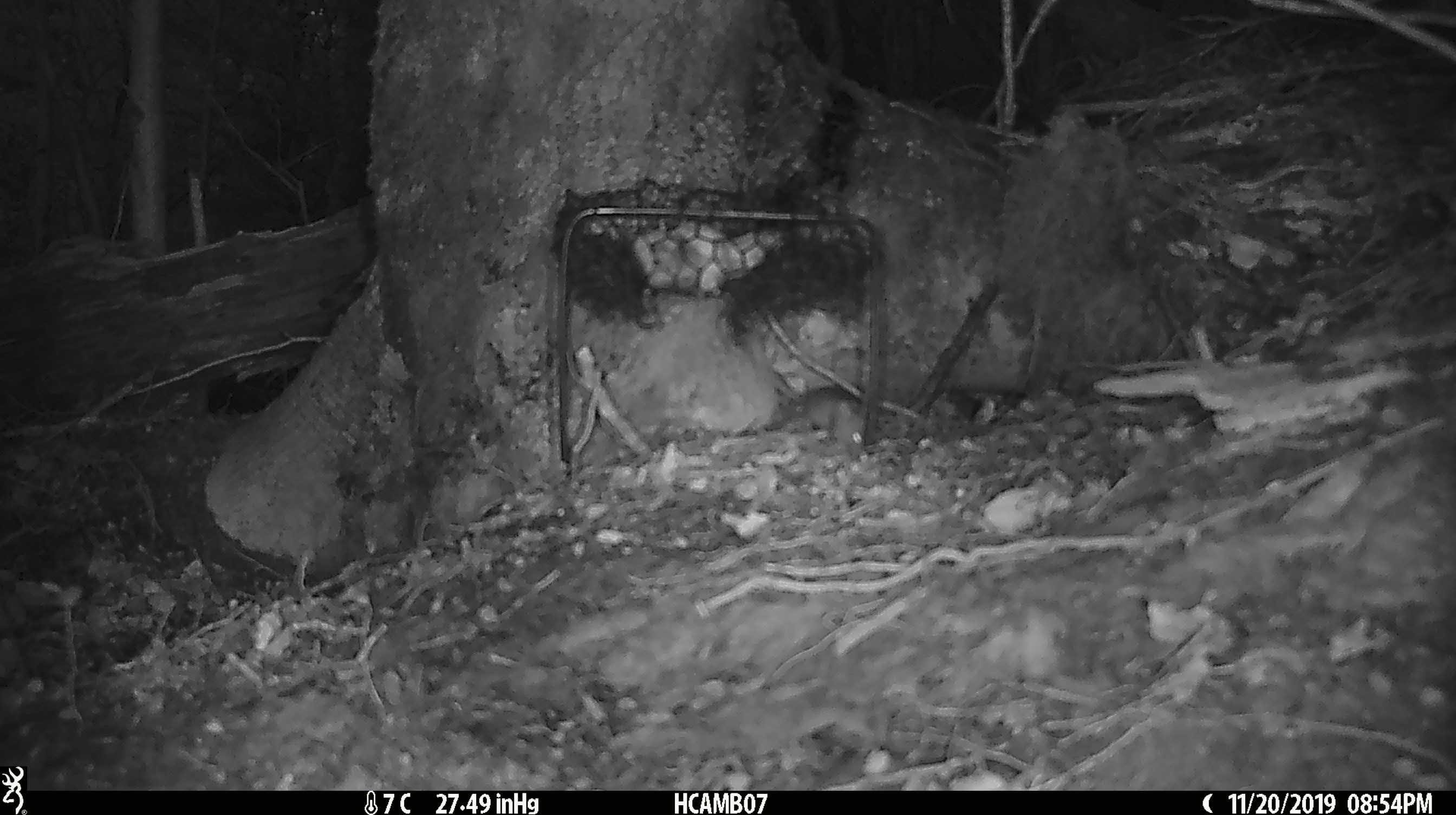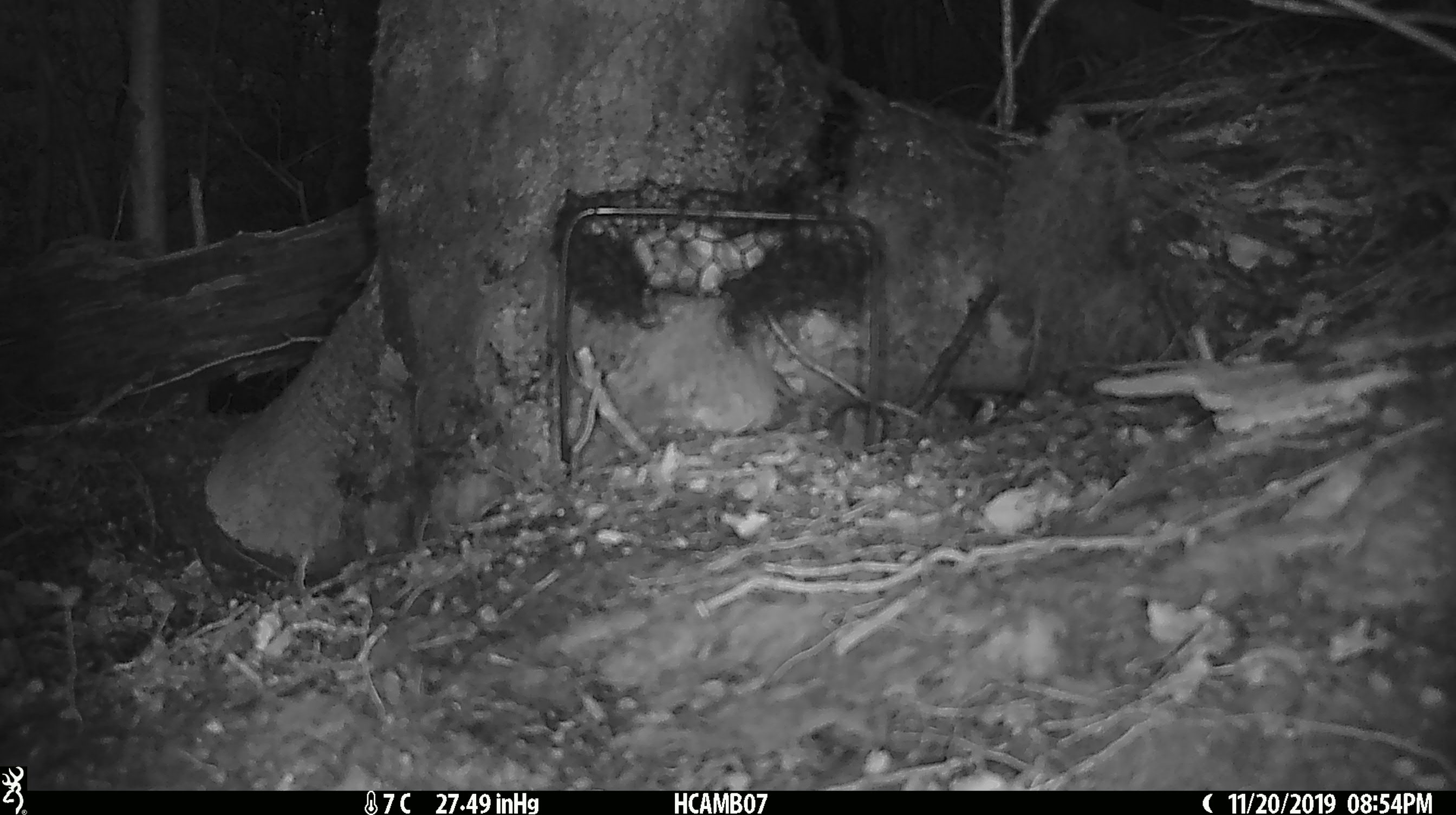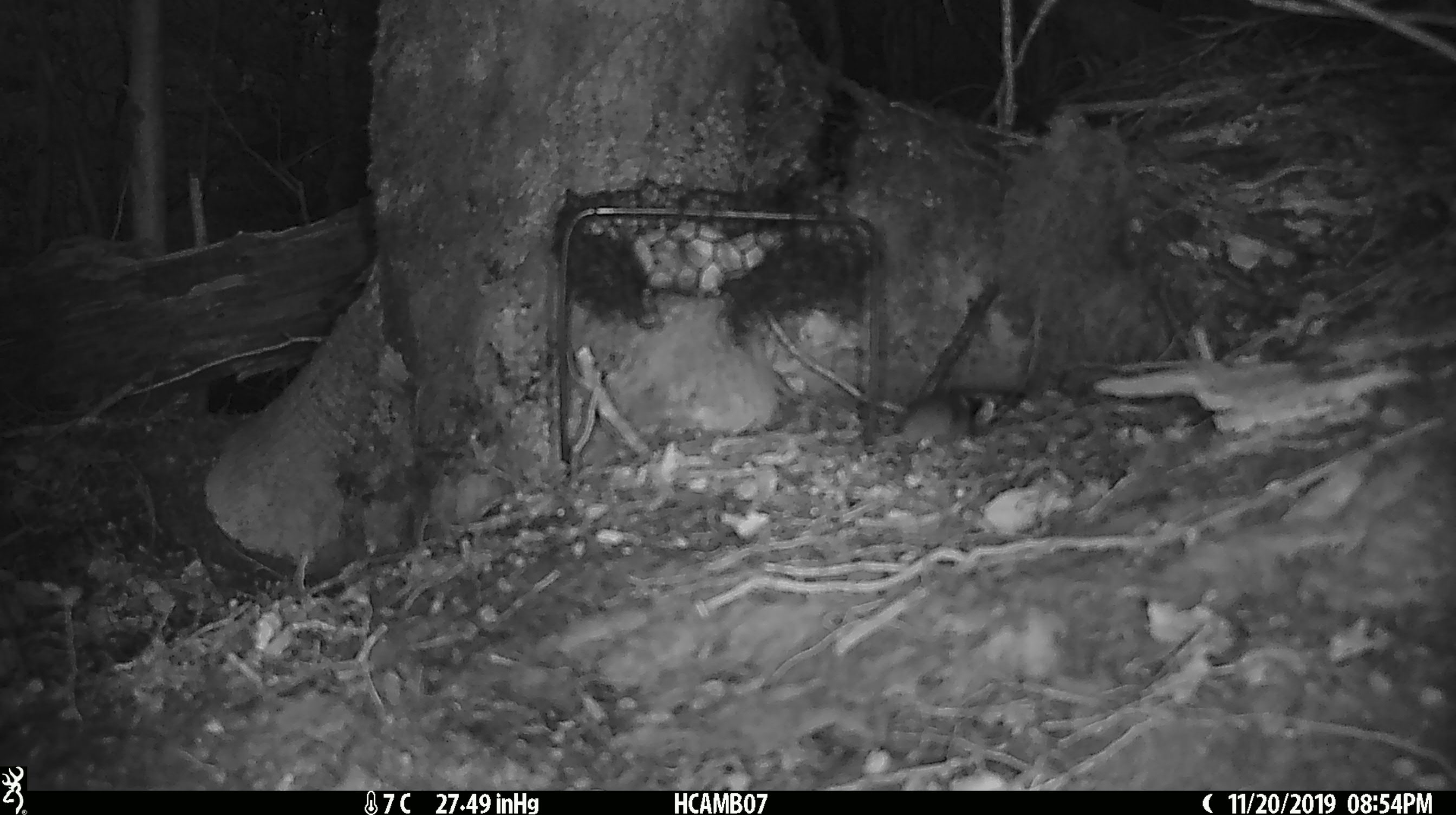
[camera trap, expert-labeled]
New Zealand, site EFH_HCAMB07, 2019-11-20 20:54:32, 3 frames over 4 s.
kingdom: Animalia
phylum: Chordata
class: Mammalia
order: Rodentia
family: Muridae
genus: Mus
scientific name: Mus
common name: mouse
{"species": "mouse (Mus)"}